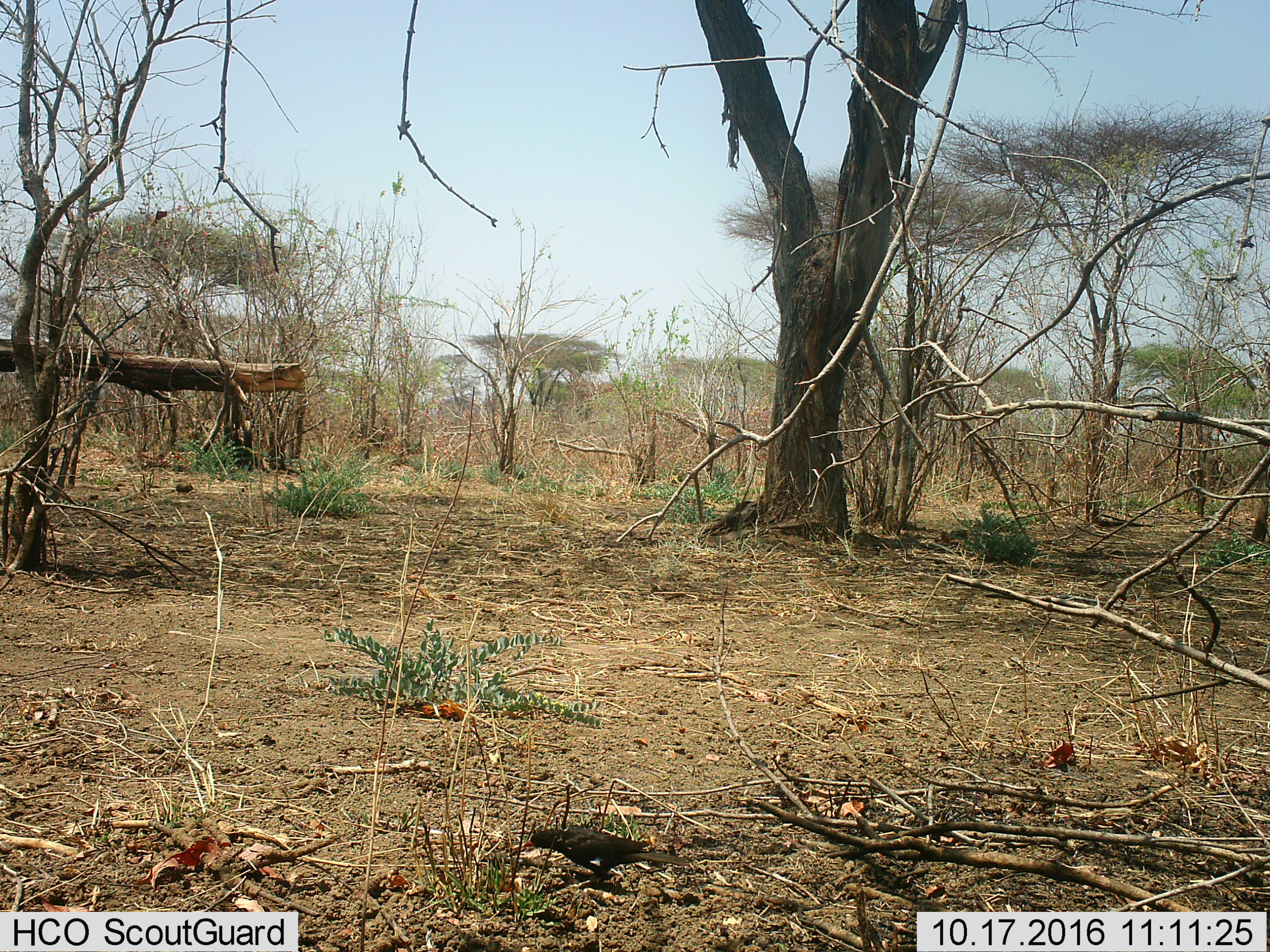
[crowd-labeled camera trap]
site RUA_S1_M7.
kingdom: Animalia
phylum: Chordata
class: Aves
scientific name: Aves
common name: bird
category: birdother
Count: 1.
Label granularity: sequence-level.